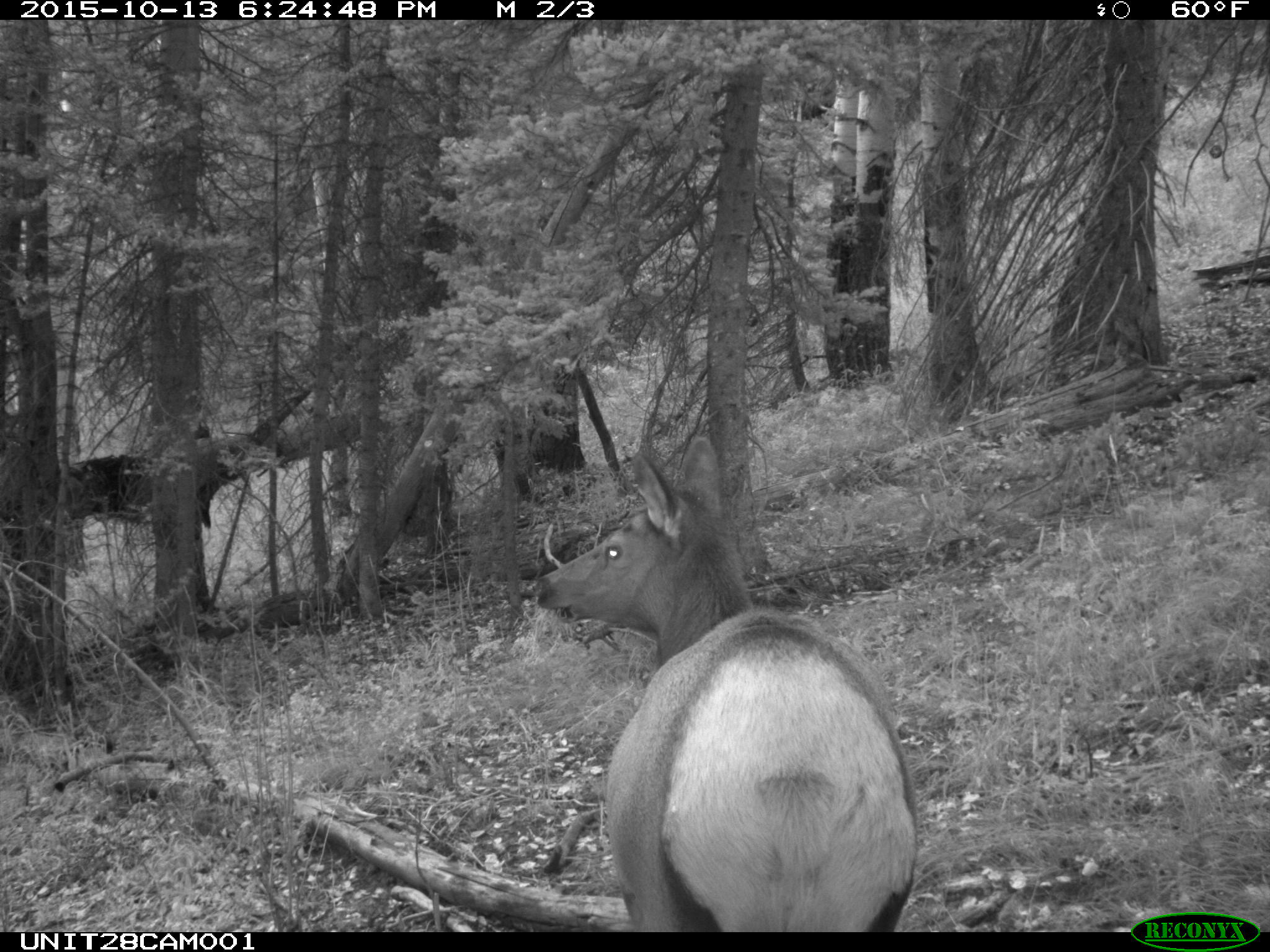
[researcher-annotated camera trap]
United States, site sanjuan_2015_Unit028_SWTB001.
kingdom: Animalia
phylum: Chordata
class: Mammalia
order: Artiodactyla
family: Cervidae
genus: Cervus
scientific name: Cervus elaphus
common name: red deer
Cervus elaphus (red deer).